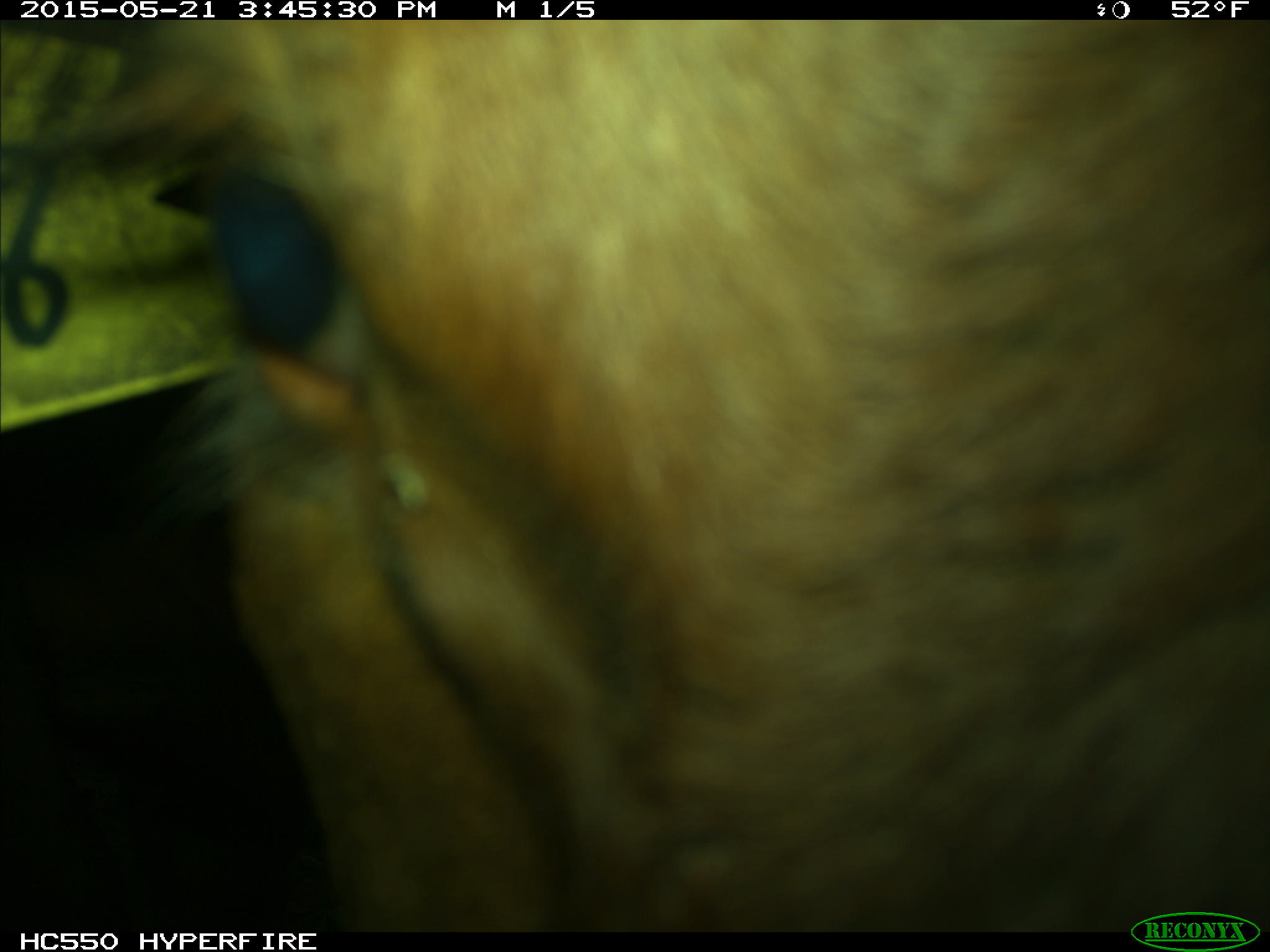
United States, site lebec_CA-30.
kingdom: Animalia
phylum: Chordata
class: Mammalia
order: Artiodactyla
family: Bovidae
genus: Bos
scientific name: Bos taurus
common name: domestic cow